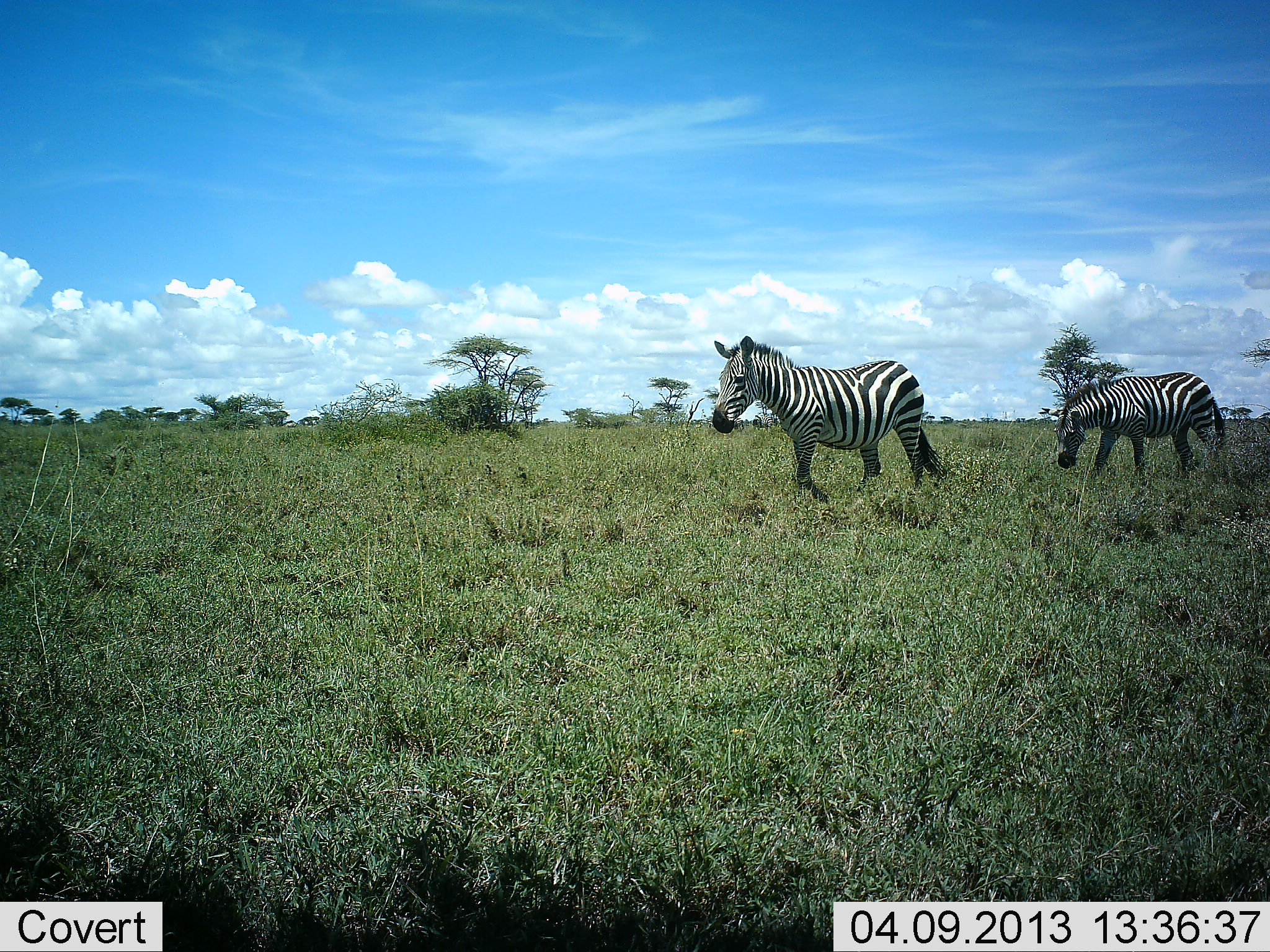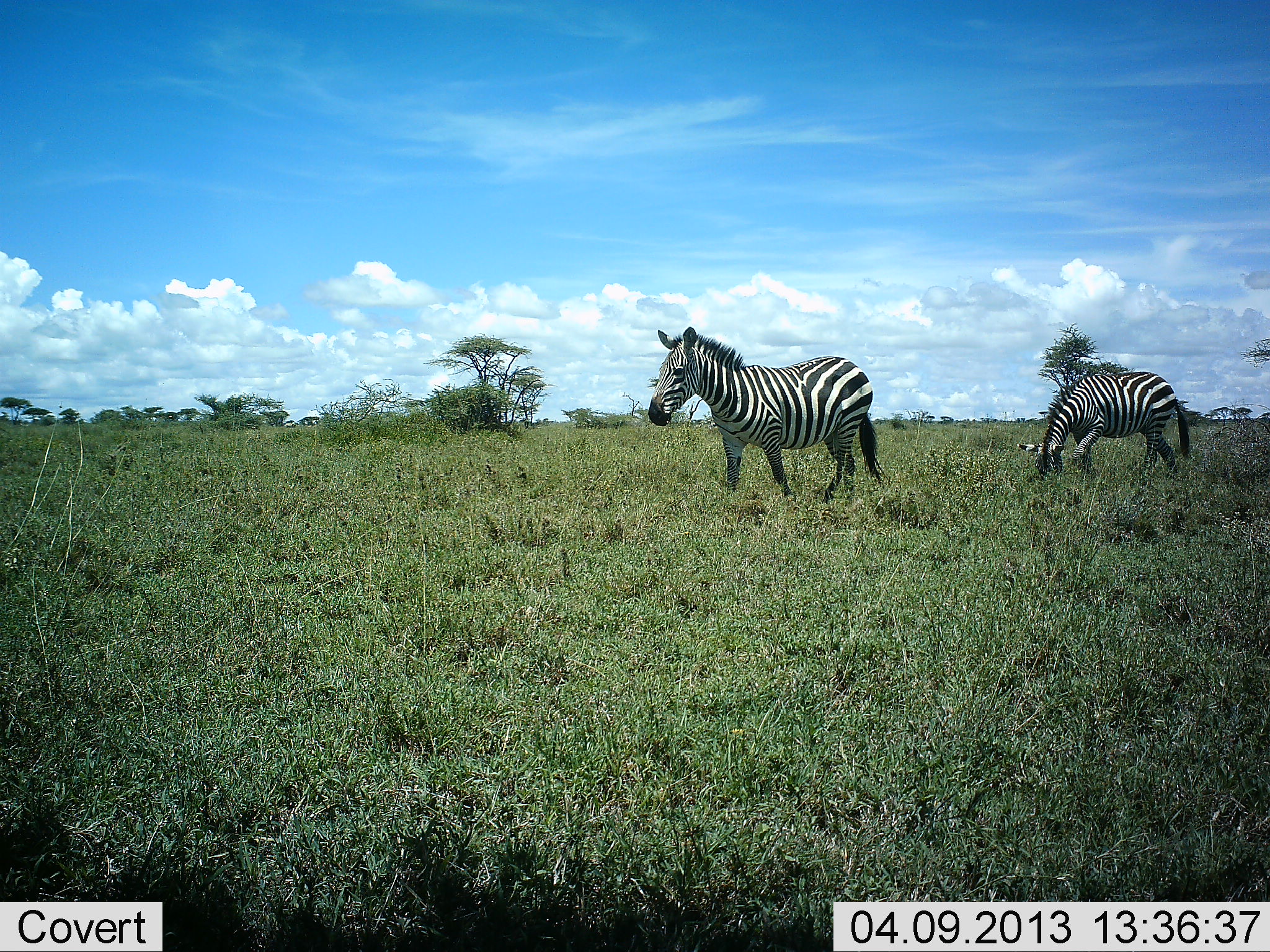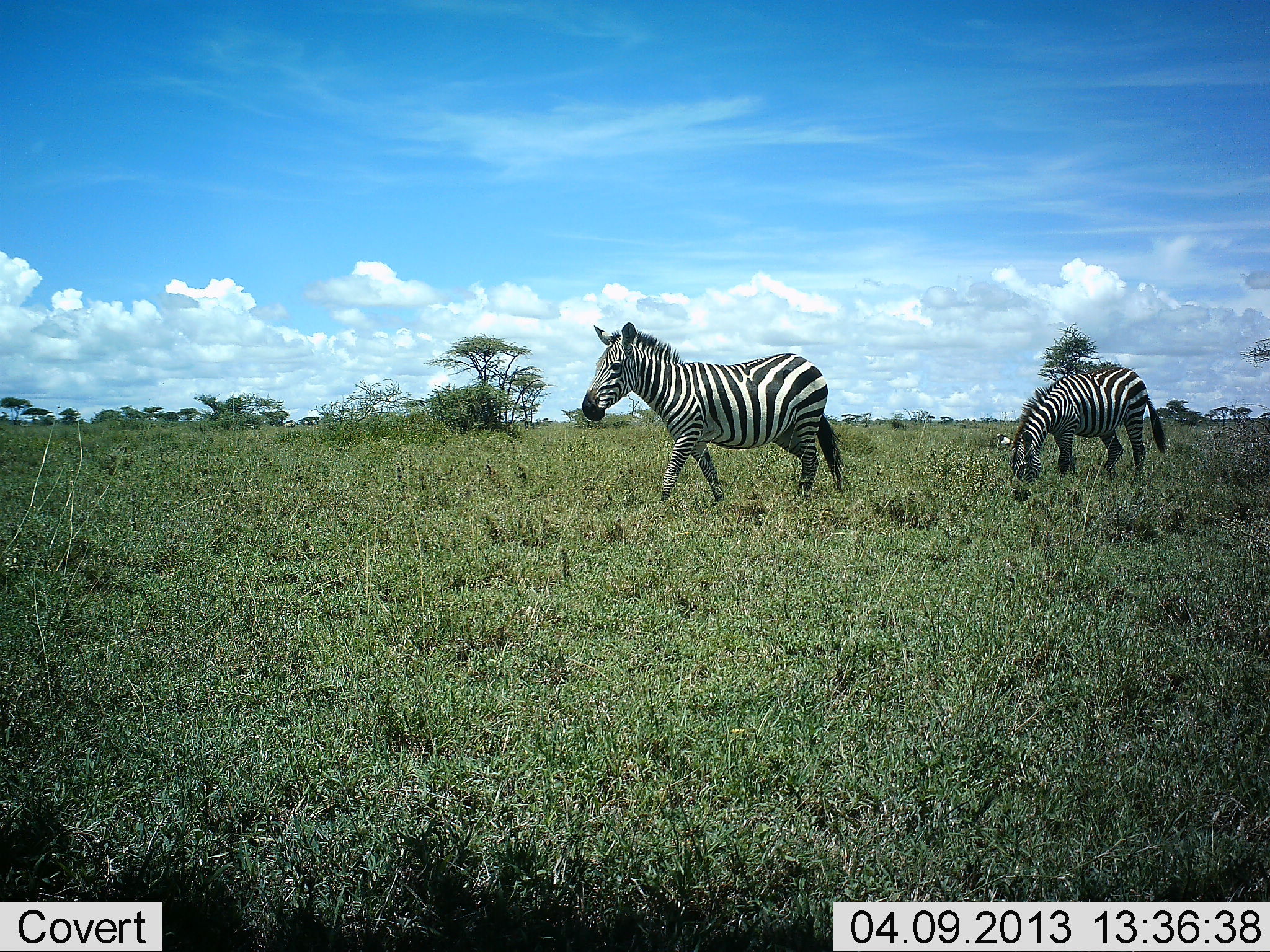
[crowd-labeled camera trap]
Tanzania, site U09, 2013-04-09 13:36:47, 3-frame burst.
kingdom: Animalia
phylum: Chordata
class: Mammalia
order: Perissodactyla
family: Equidae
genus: Equus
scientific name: Equus quagga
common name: plains zebra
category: zebra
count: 2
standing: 11%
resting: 0%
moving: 83%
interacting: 0%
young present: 0%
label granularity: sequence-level